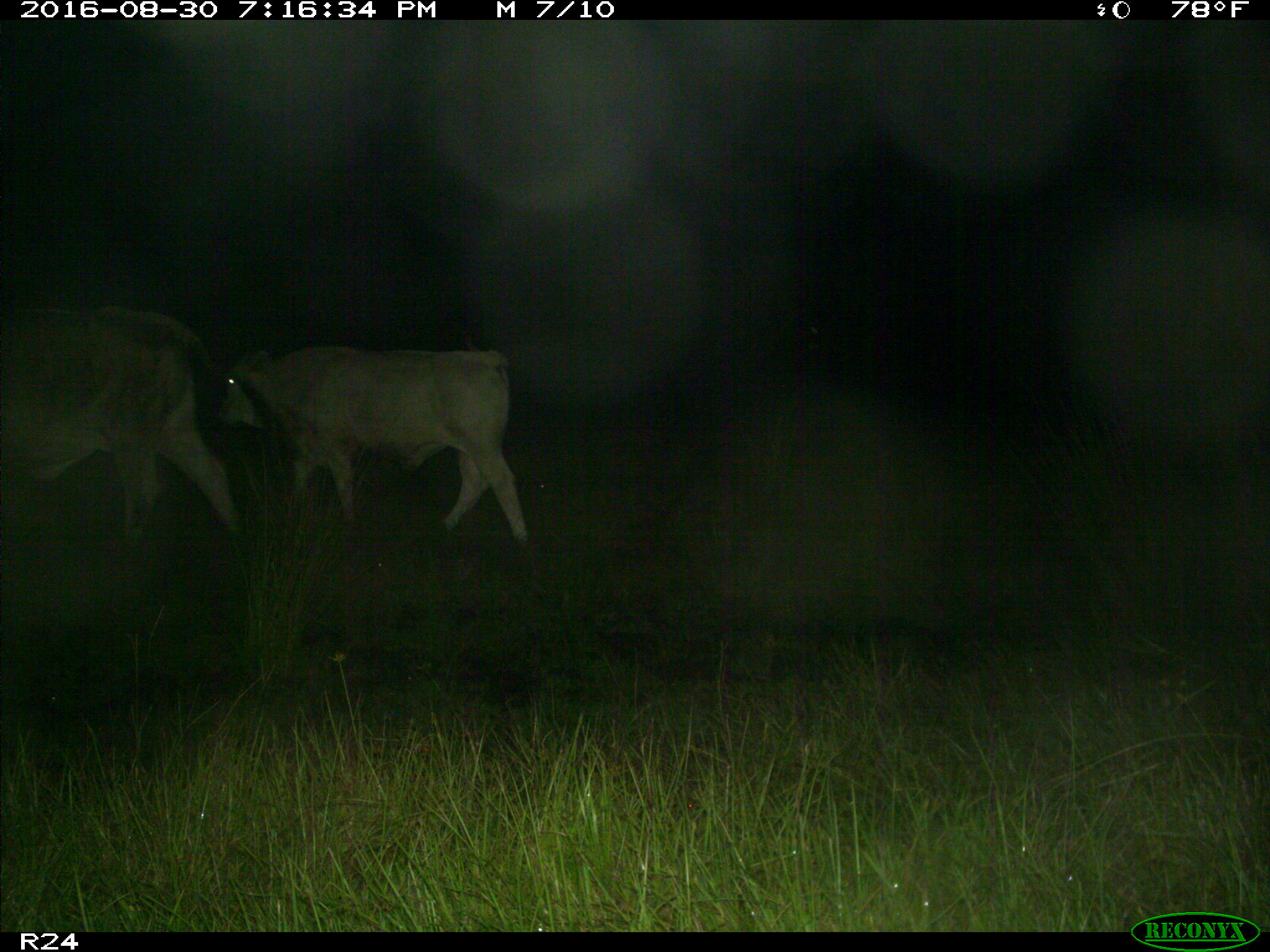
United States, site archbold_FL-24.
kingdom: Animalia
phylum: Chordata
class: Mammalia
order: Artiodactyla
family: Bovidae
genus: Bos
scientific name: Bos taurus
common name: domestic cow